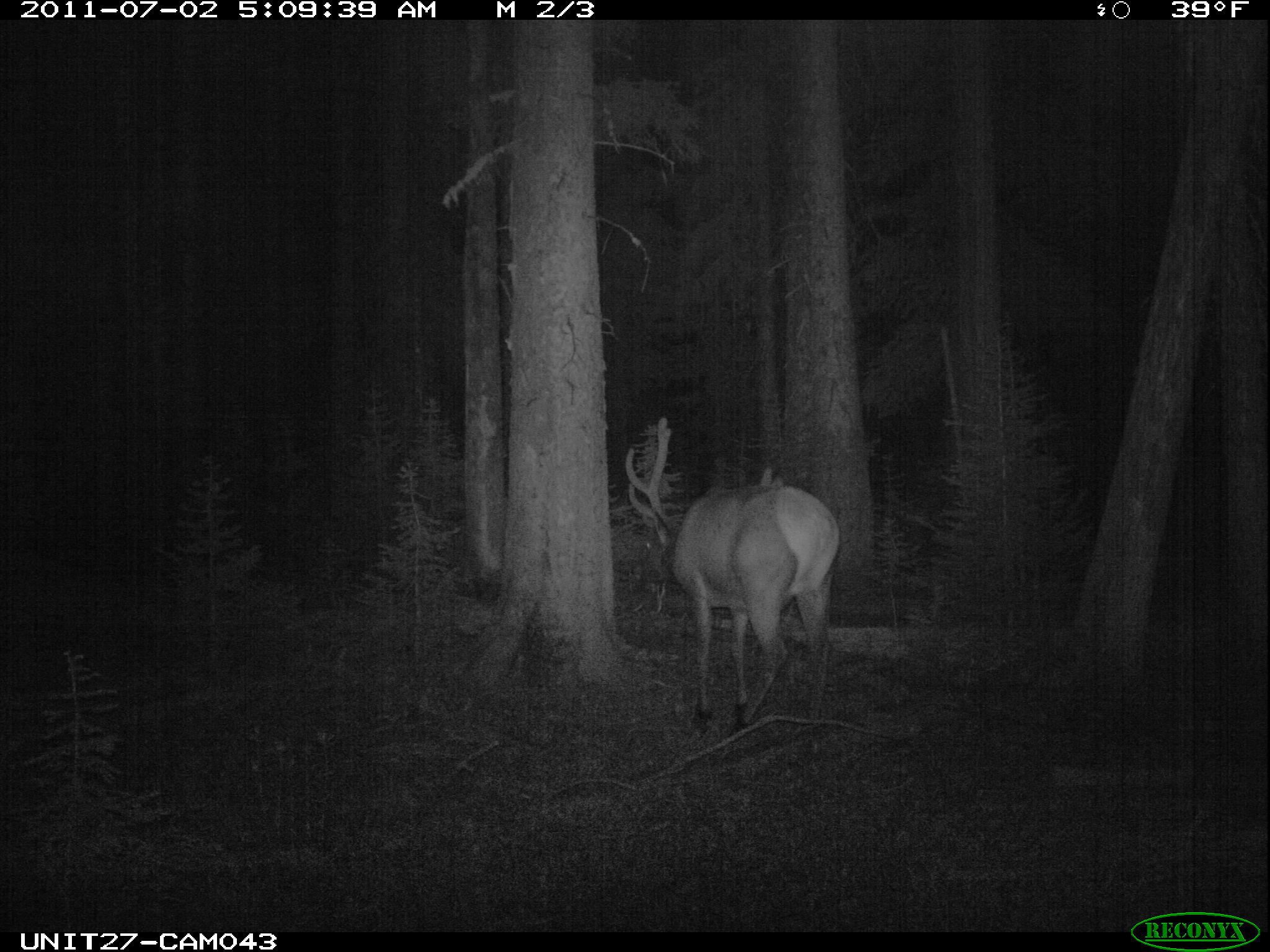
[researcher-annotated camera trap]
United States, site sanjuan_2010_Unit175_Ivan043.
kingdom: Animalia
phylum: Chordata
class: Mammalia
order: Artiodactyla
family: Cervidae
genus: Cervus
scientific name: Cervus elaphus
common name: red deer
Cervus elaphus (red deer).